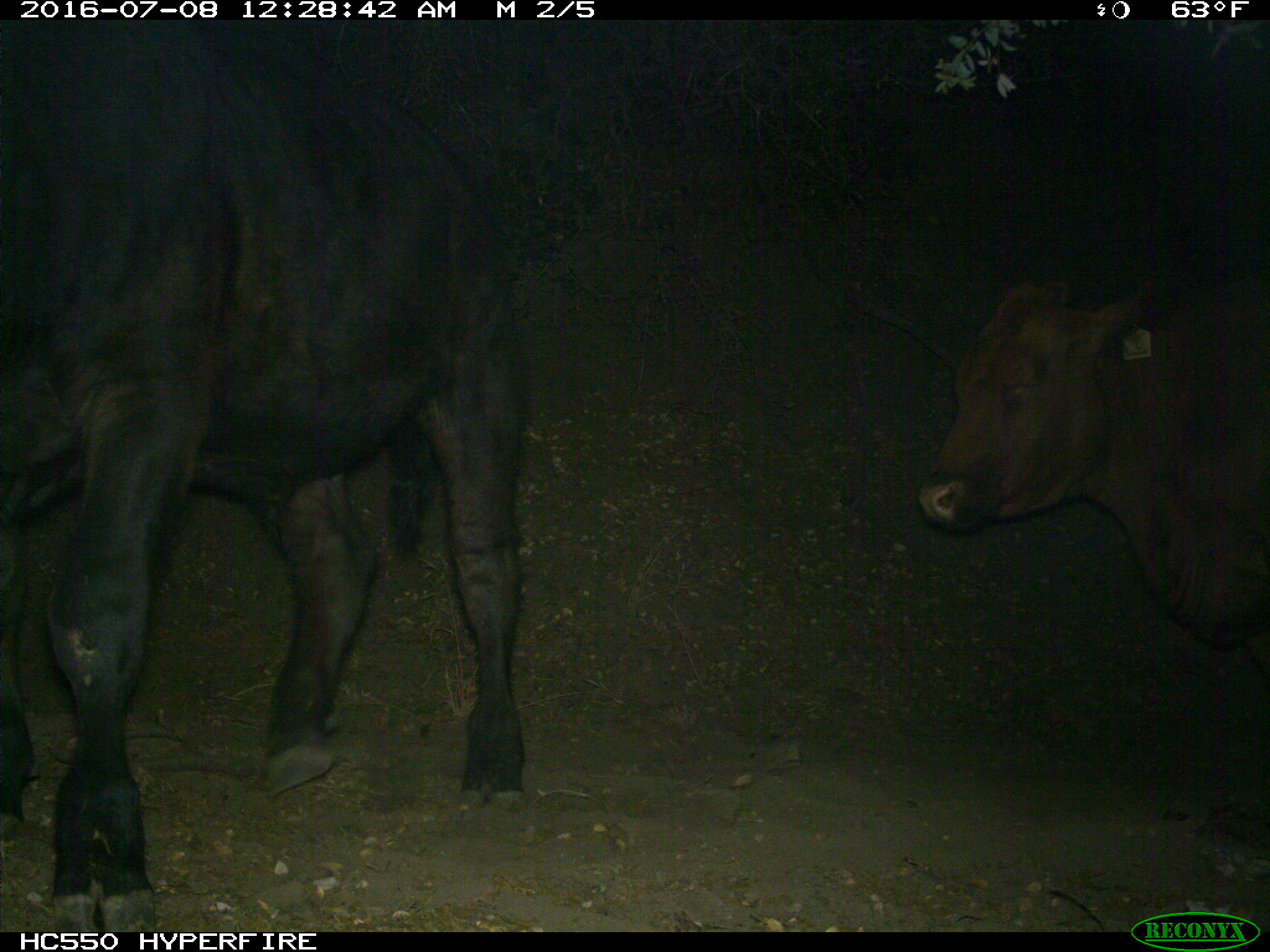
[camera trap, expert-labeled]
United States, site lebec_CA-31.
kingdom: Animalia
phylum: Chordata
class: Mammalia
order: Artiodactyla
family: Bovidae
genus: Bos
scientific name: Bos taurus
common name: domestic cow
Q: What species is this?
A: Bos taurus (domestic cow).